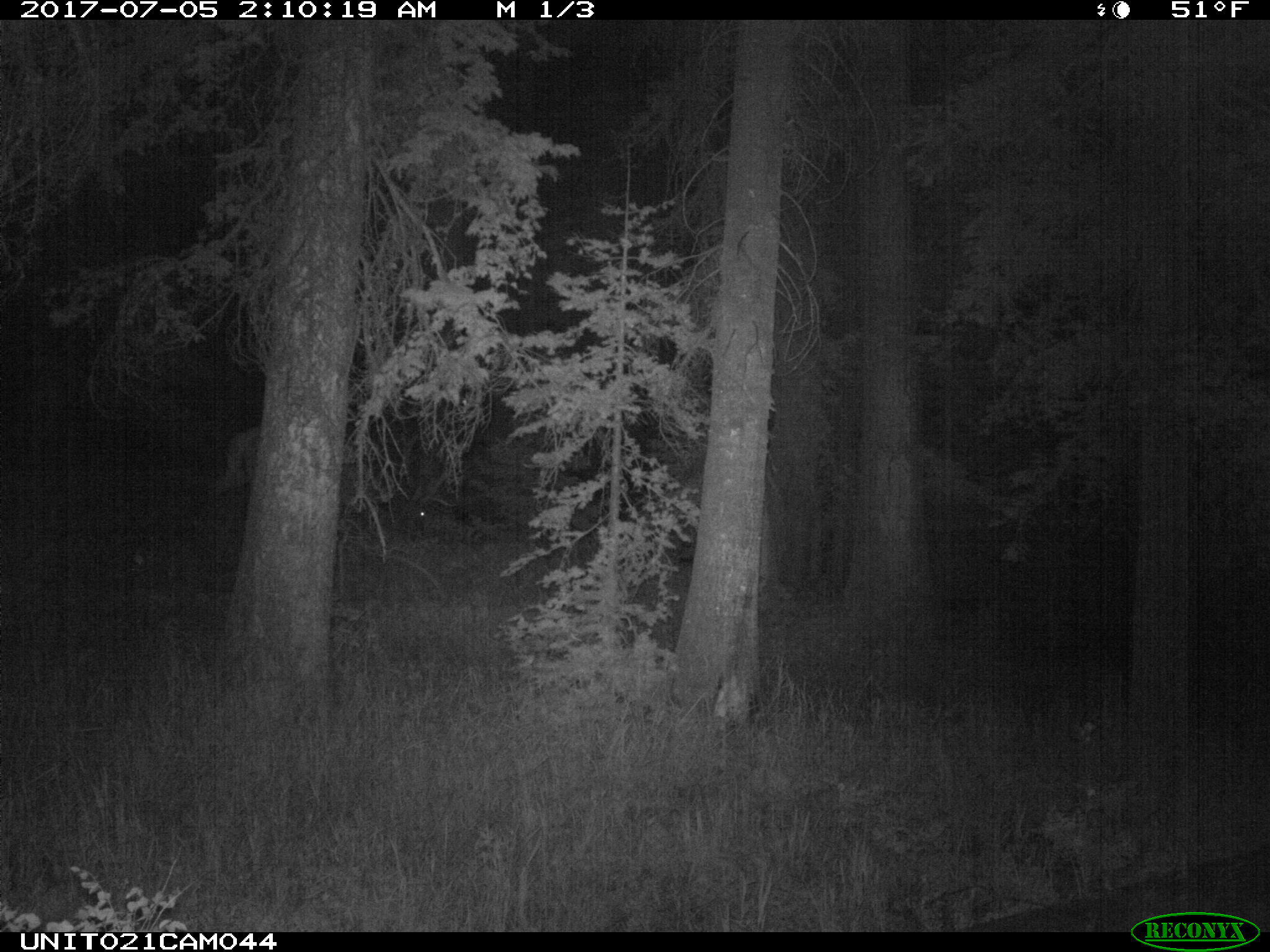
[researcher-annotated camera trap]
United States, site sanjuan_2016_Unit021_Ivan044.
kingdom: Animalia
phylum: Chordata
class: Mammalia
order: Artiodactyla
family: Cervidae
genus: Cervus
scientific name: Cervus elaphus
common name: red deer